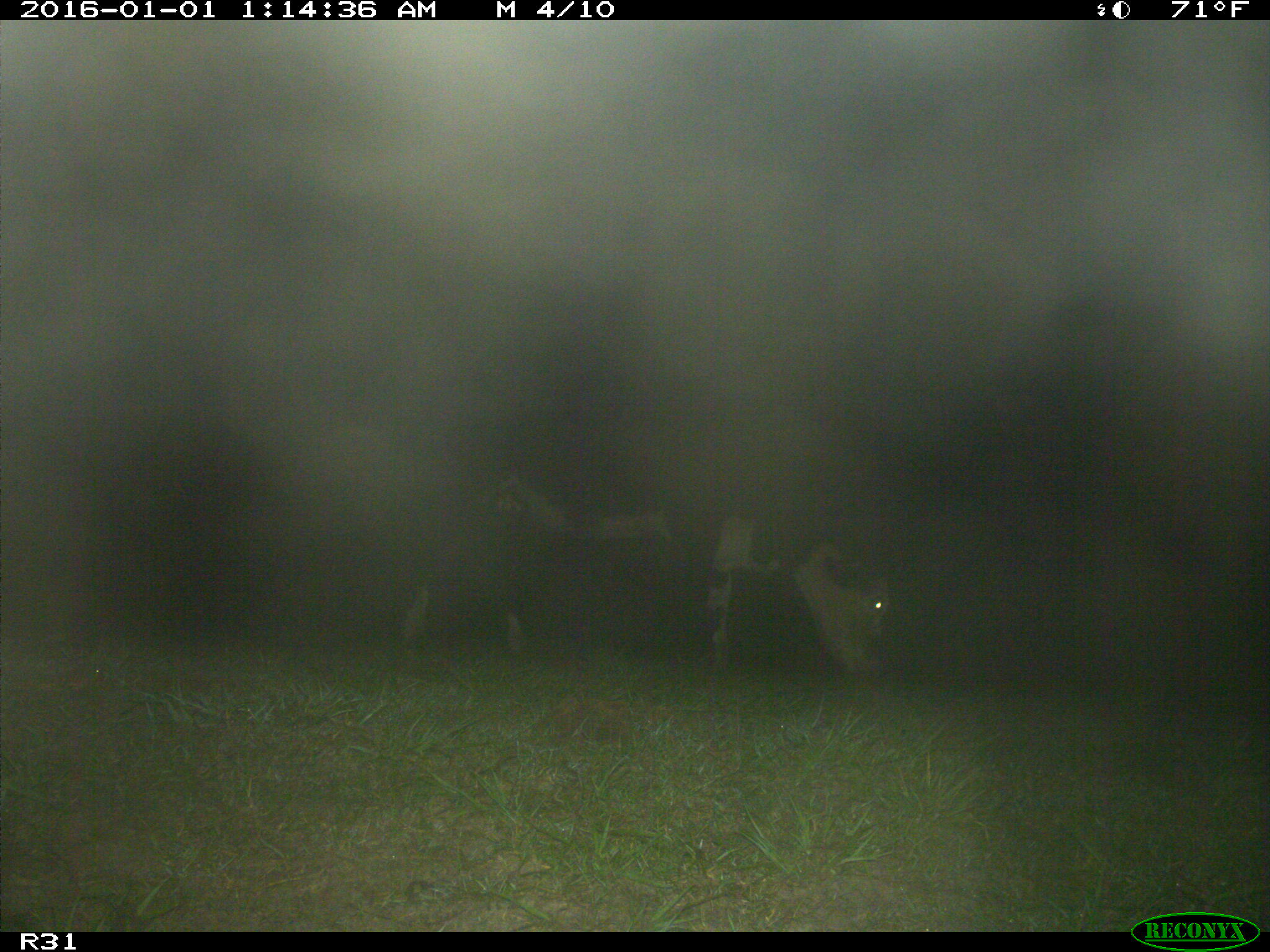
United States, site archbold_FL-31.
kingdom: Animalia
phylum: Chordata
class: Mammalia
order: Artiodactyla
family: Bovidae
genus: Bos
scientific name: Bos taurus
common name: domestic cow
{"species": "Bos taurus (domestic cow)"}